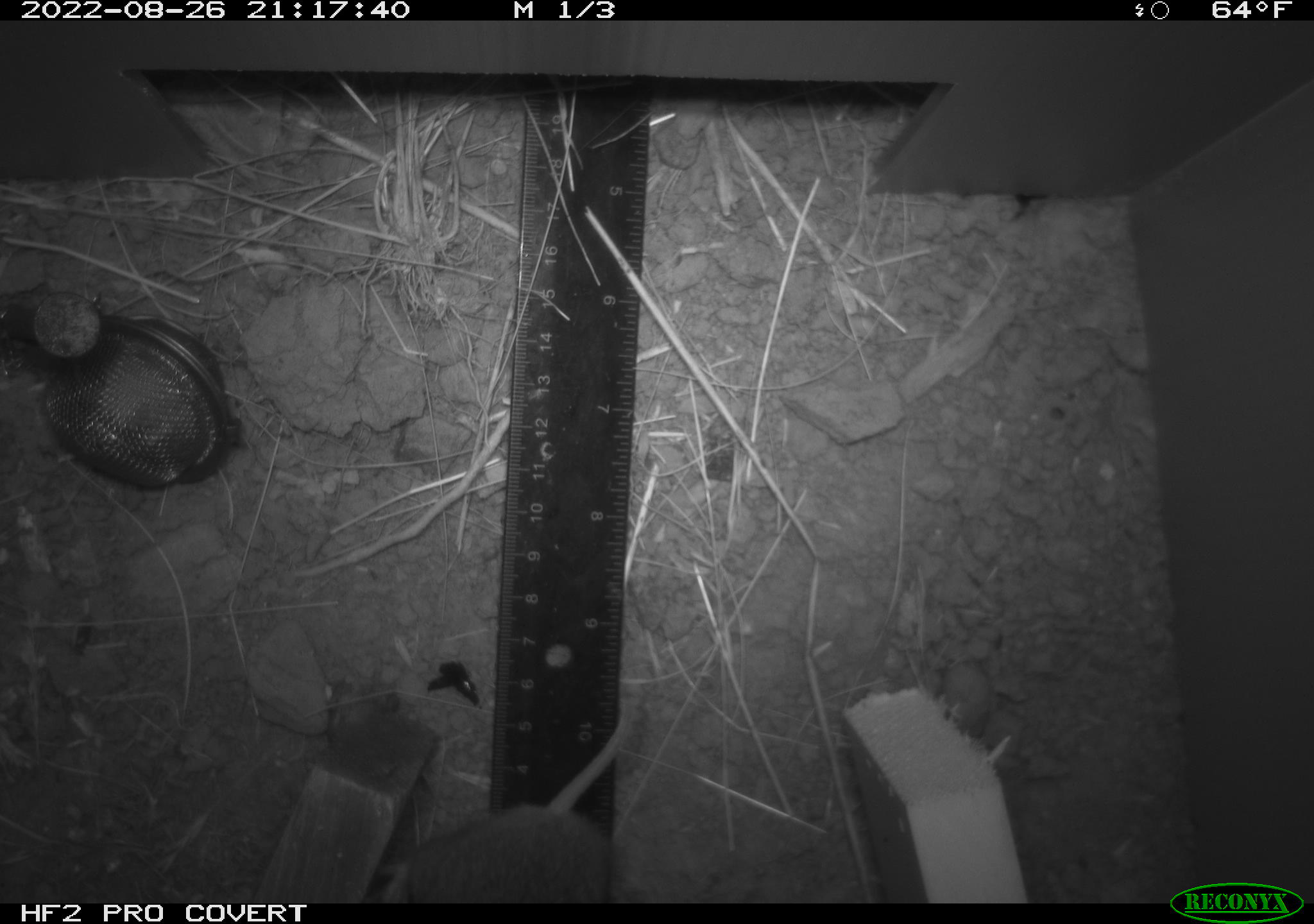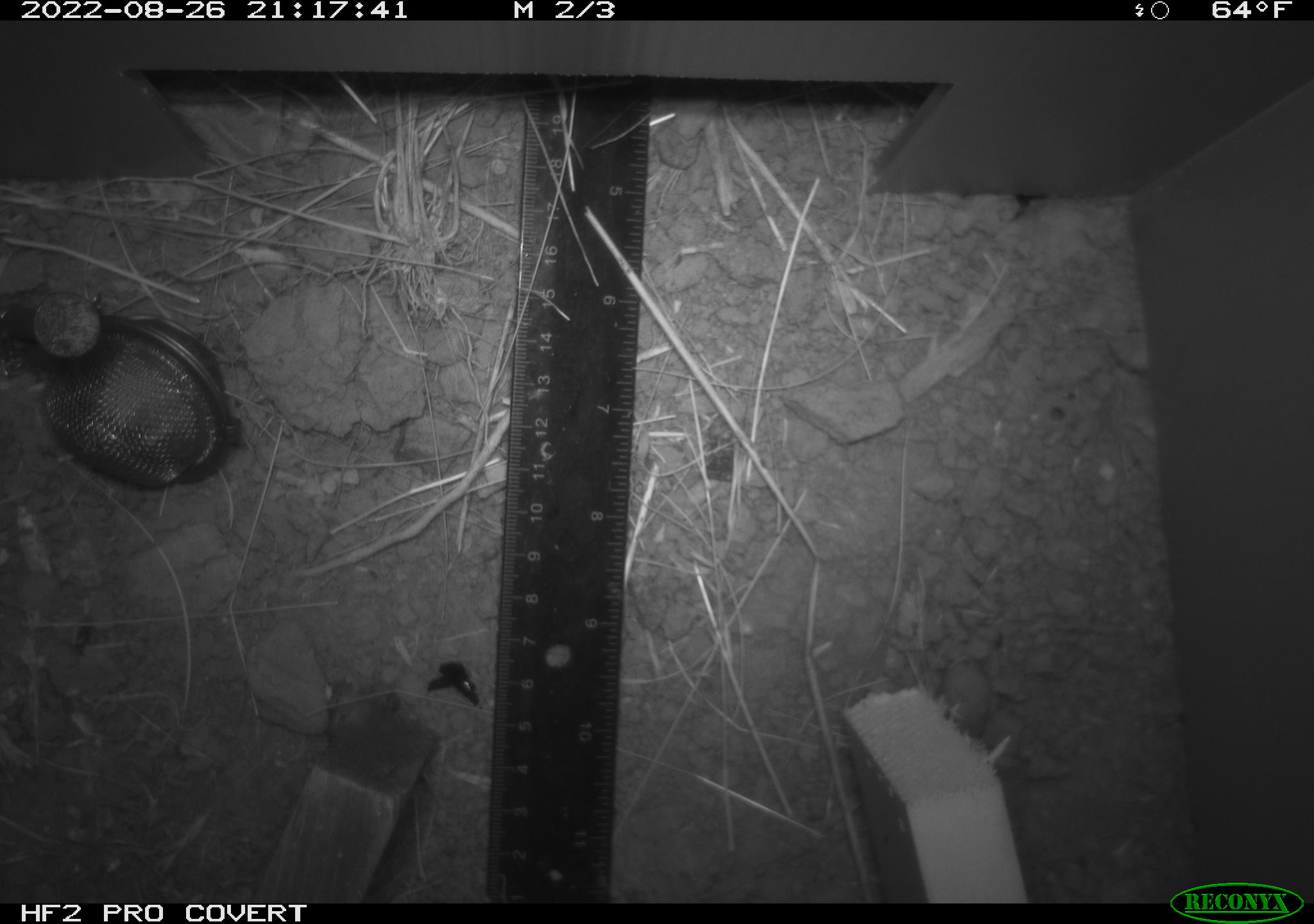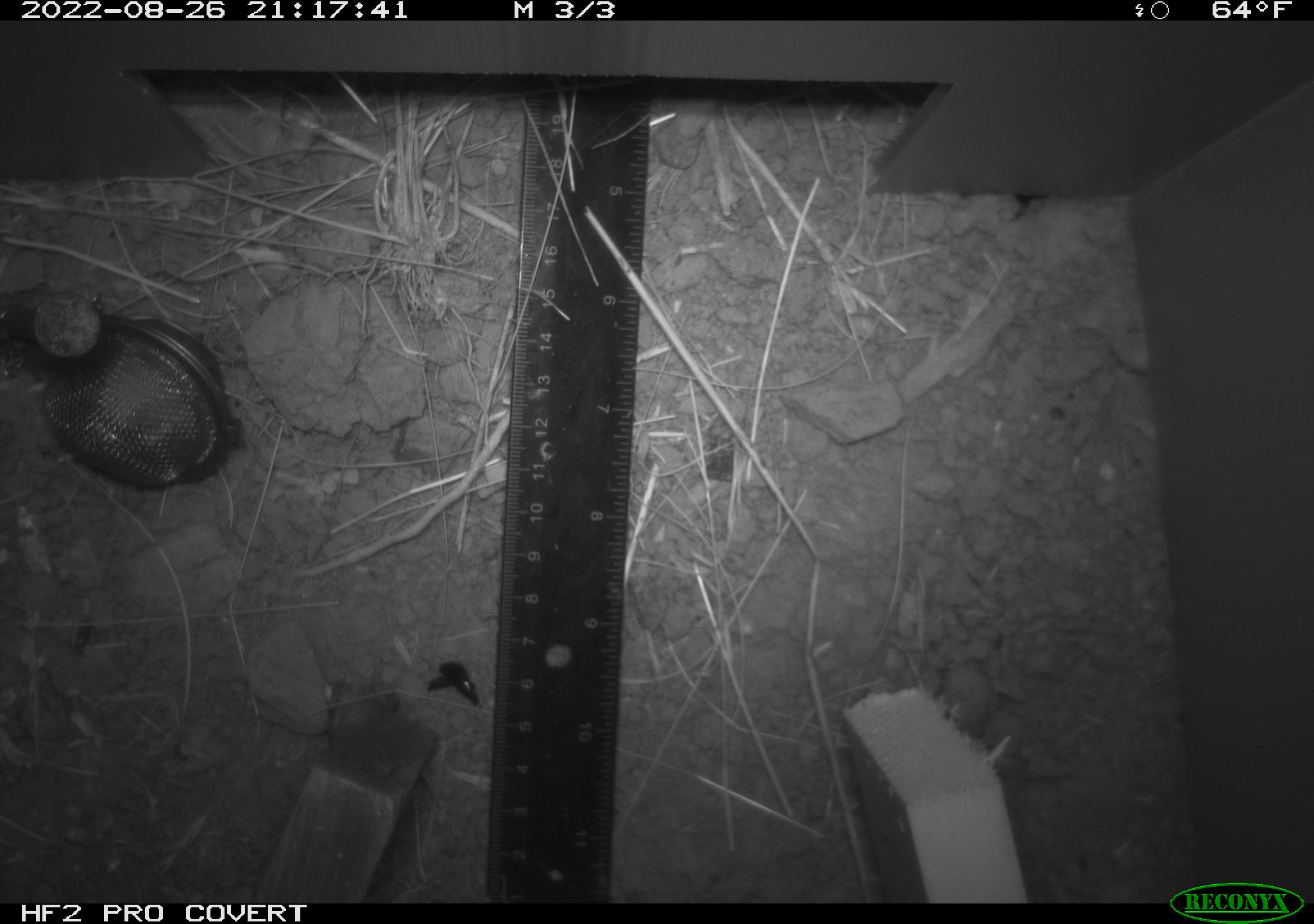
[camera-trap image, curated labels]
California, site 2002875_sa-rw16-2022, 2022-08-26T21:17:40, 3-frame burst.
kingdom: Animalia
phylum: Chordata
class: Mammalia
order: Rodentia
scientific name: Rodentia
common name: rodent